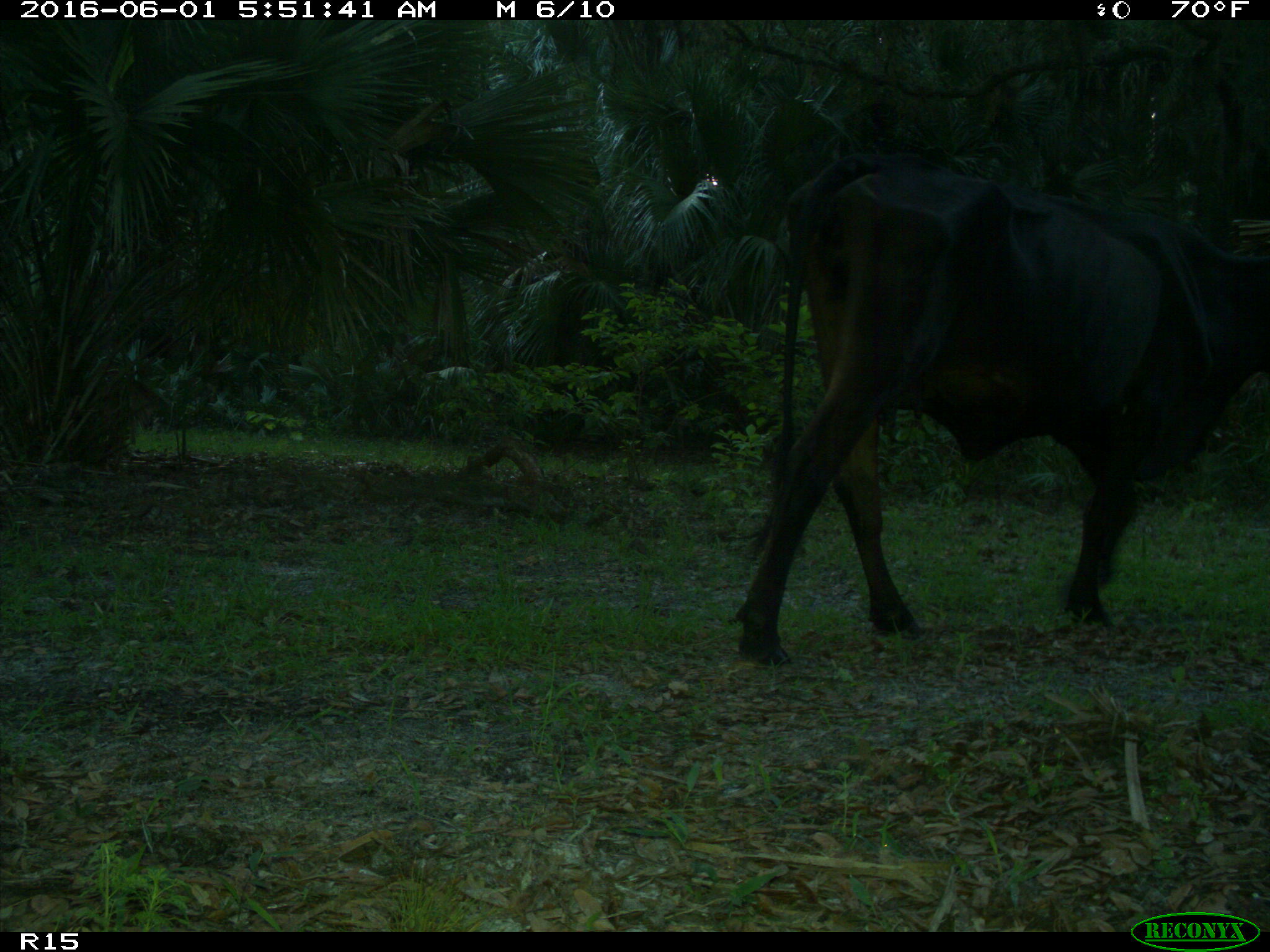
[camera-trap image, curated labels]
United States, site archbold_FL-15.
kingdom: Animalia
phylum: Chordata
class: Mammalia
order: Artiodactyla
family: Bovidae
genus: Bos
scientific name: Bos taurus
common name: domestic cow